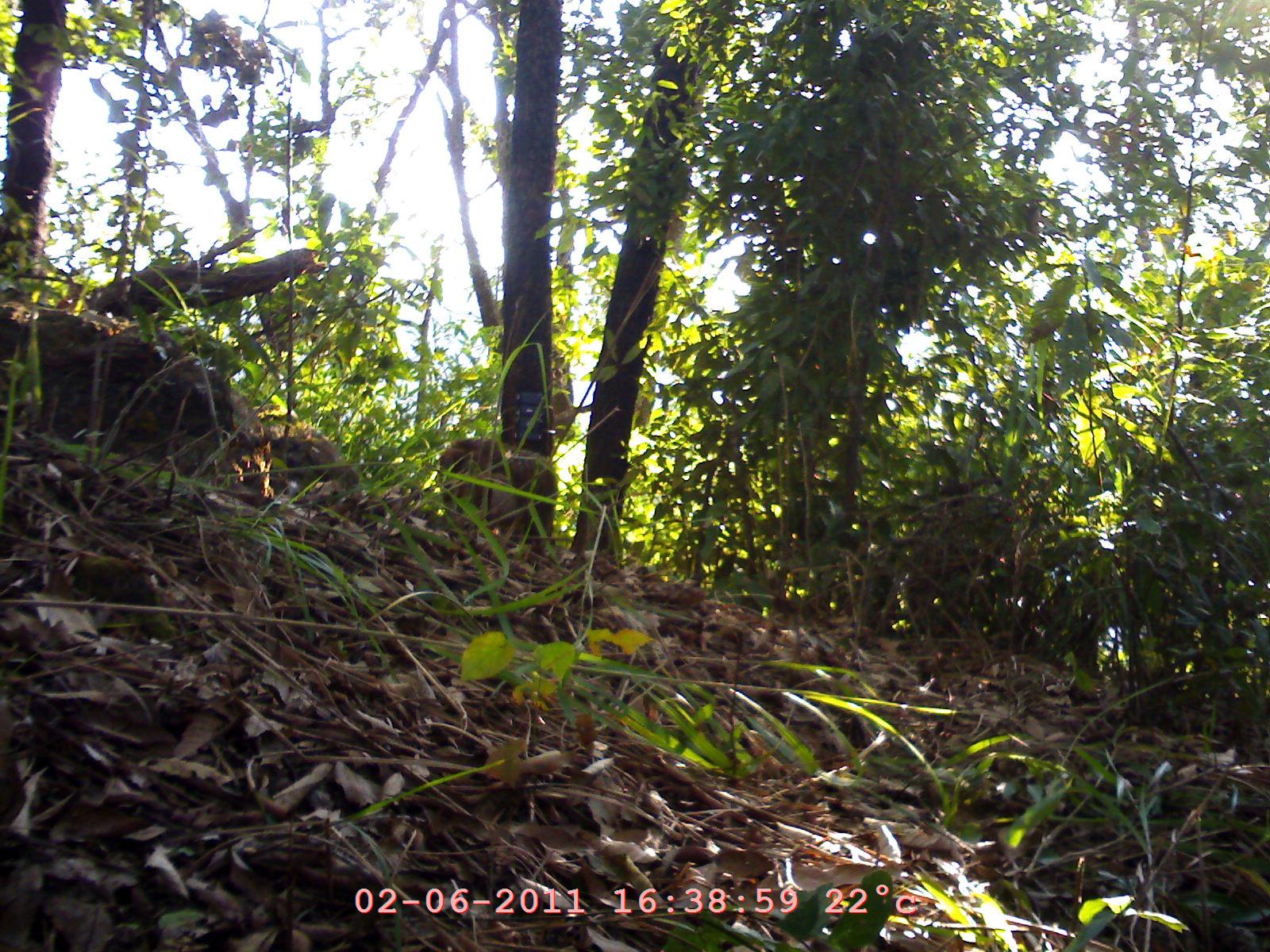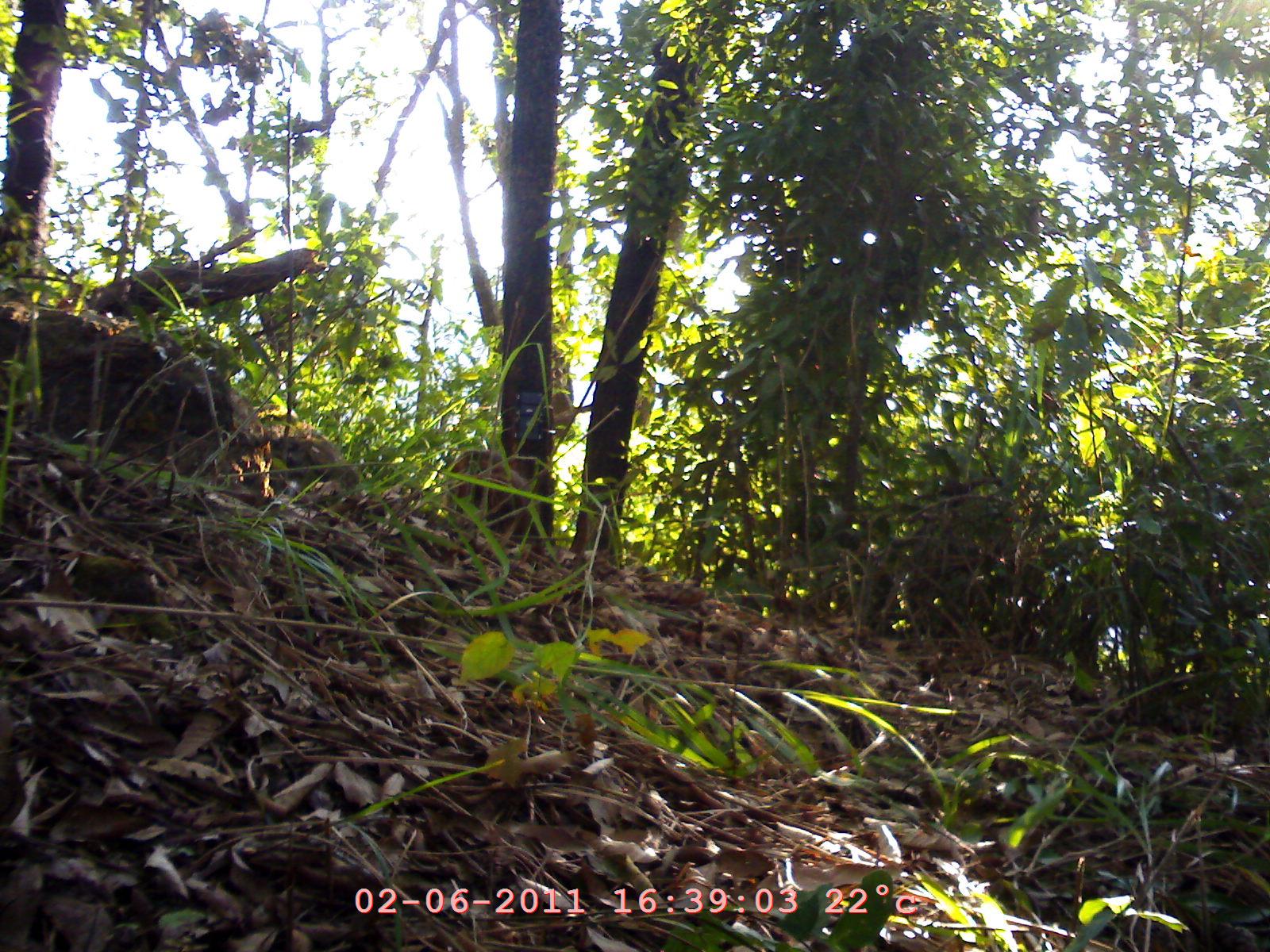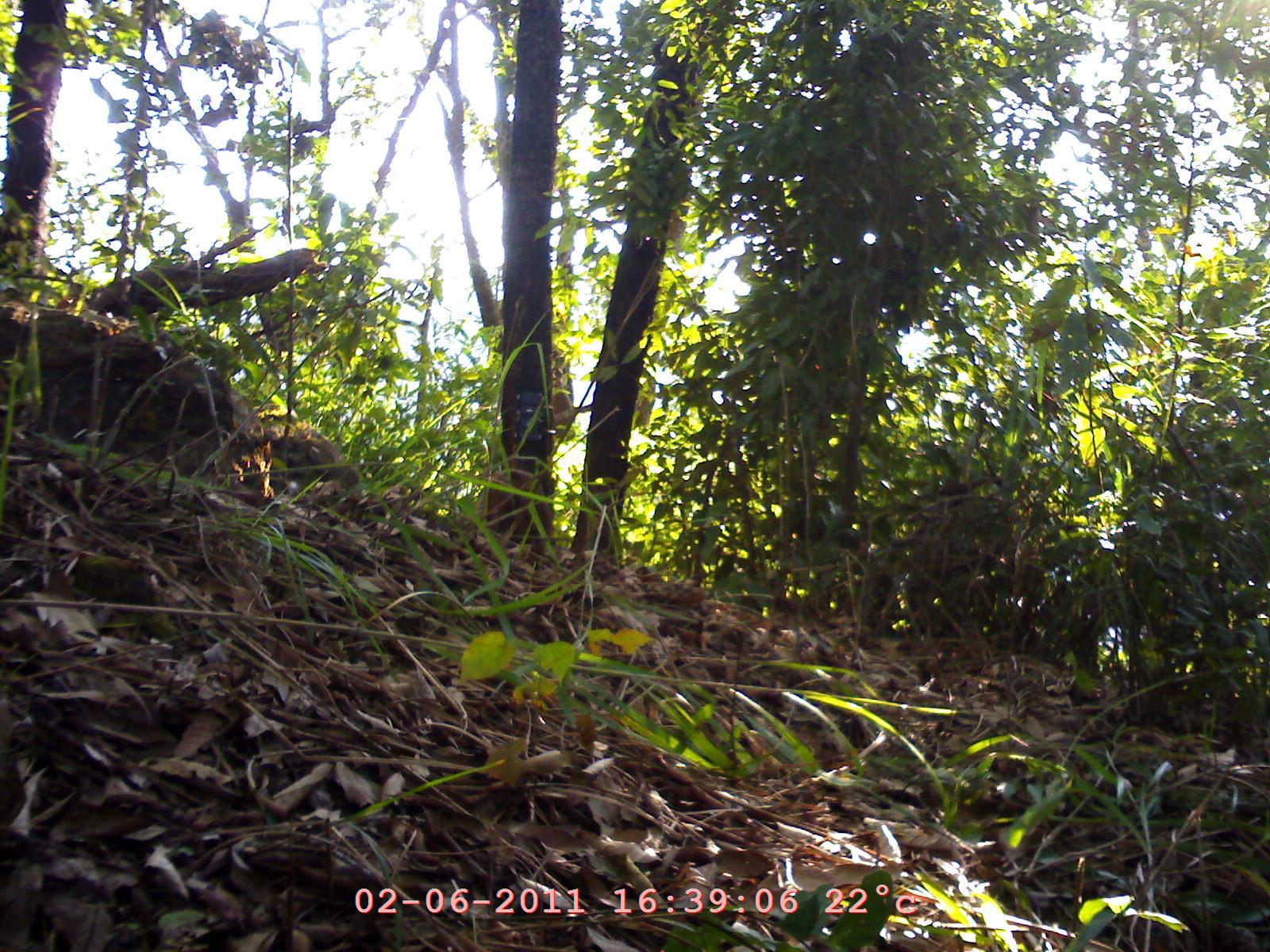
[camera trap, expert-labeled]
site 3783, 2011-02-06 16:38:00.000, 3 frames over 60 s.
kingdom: Animalia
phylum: Chordata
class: Mammalia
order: Primates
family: Cercopithecidae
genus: Macaca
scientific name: Macaca arctoides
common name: stump-tailed macaque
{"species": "Macaca arctoides (stump-tailed macaque)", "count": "1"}